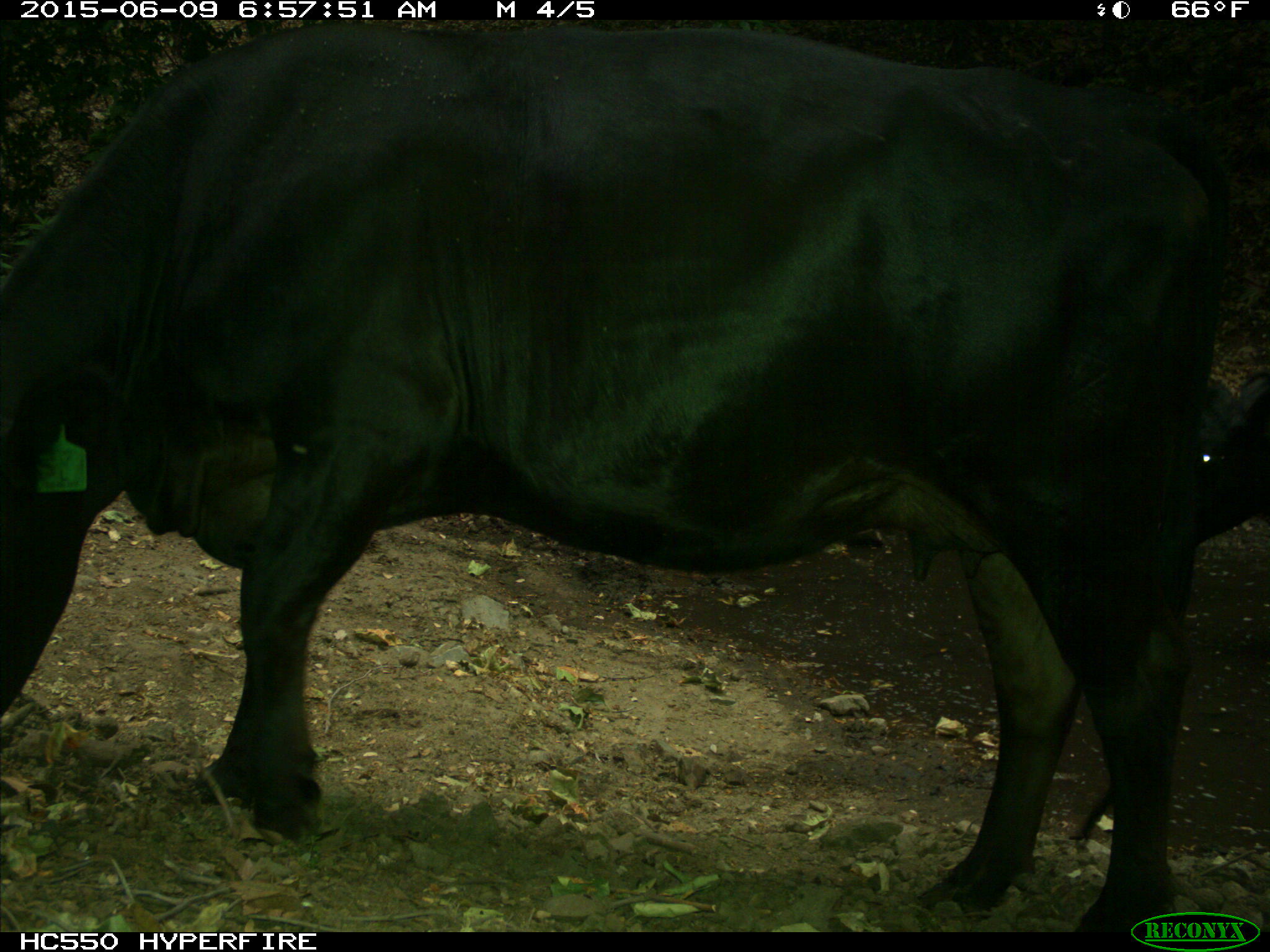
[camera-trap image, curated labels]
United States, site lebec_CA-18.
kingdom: Animalia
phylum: Chordata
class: Mammalia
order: Artiodactyla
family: Bovidae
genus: Bos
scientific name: Bos taurus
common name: domestic cow